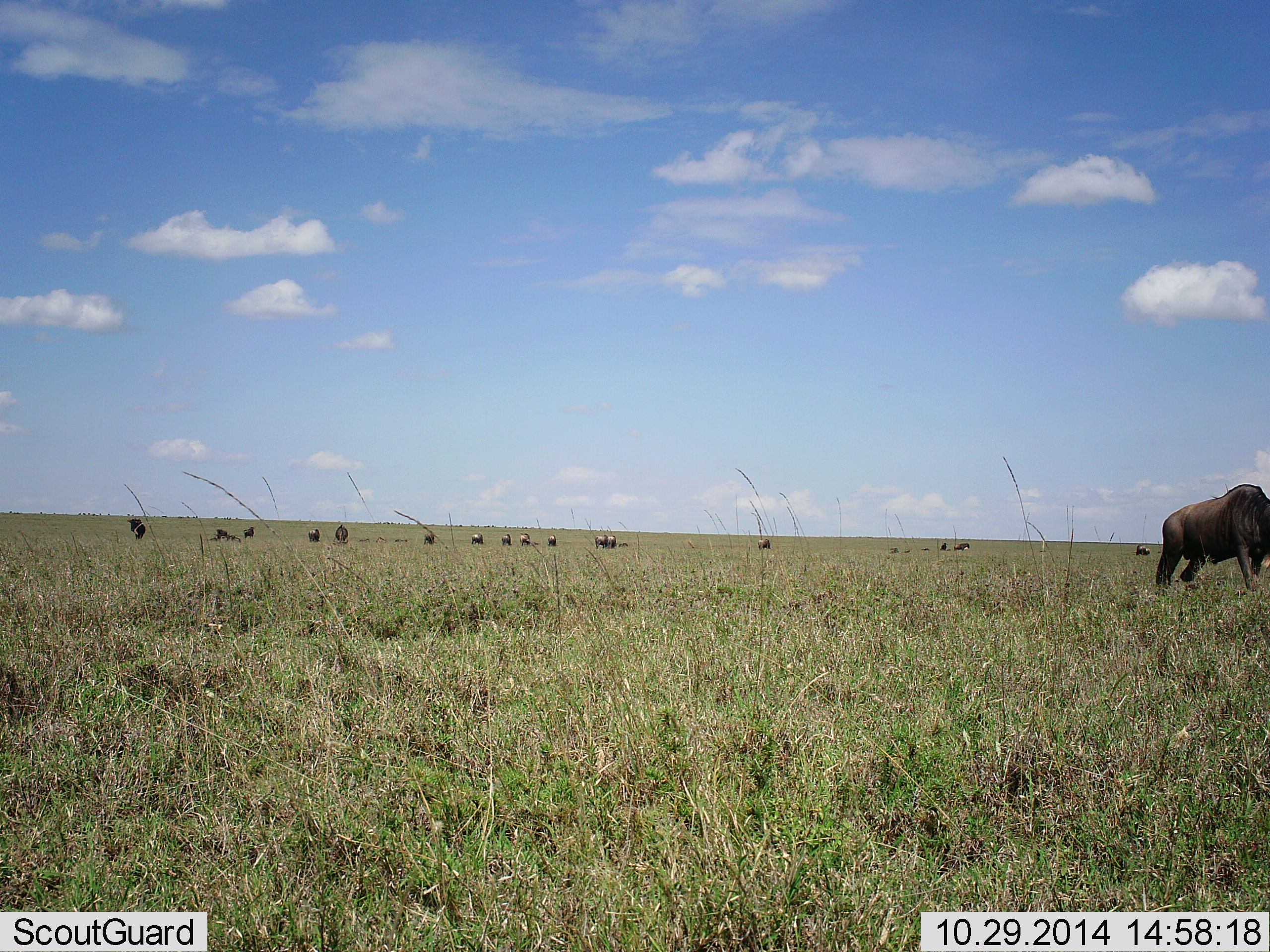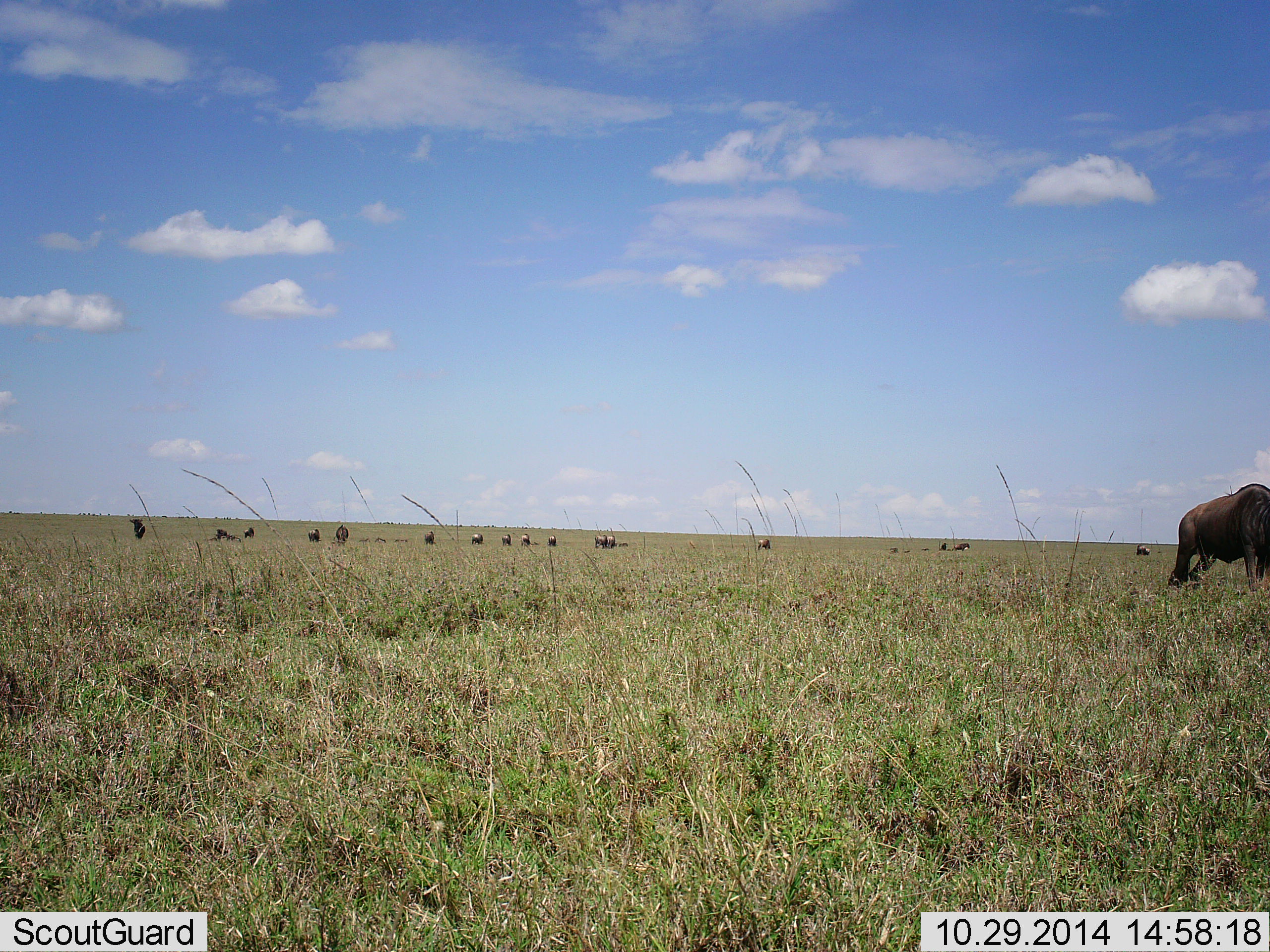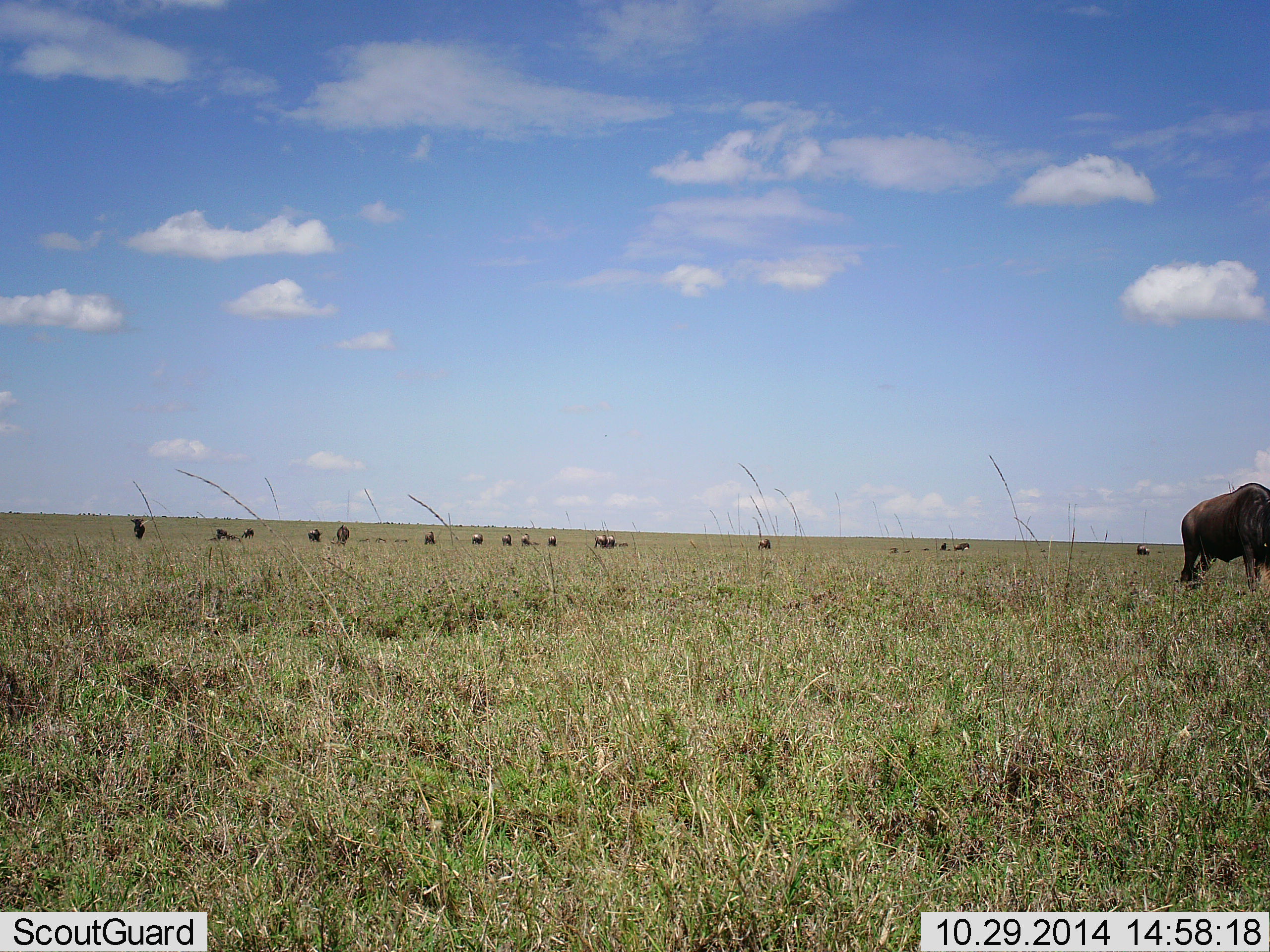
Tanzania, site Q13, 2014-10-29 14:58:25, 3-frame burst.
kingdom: Animalia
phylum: Chordata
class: Mammalia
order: Artiodactyla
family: Bovidae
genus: Connochaetes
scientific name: Connochaetes taurinus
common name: blue wildebeest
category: wildebeest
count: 11-50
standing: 80%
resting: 10%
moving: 30%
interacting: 0%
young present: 0%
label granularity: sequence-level